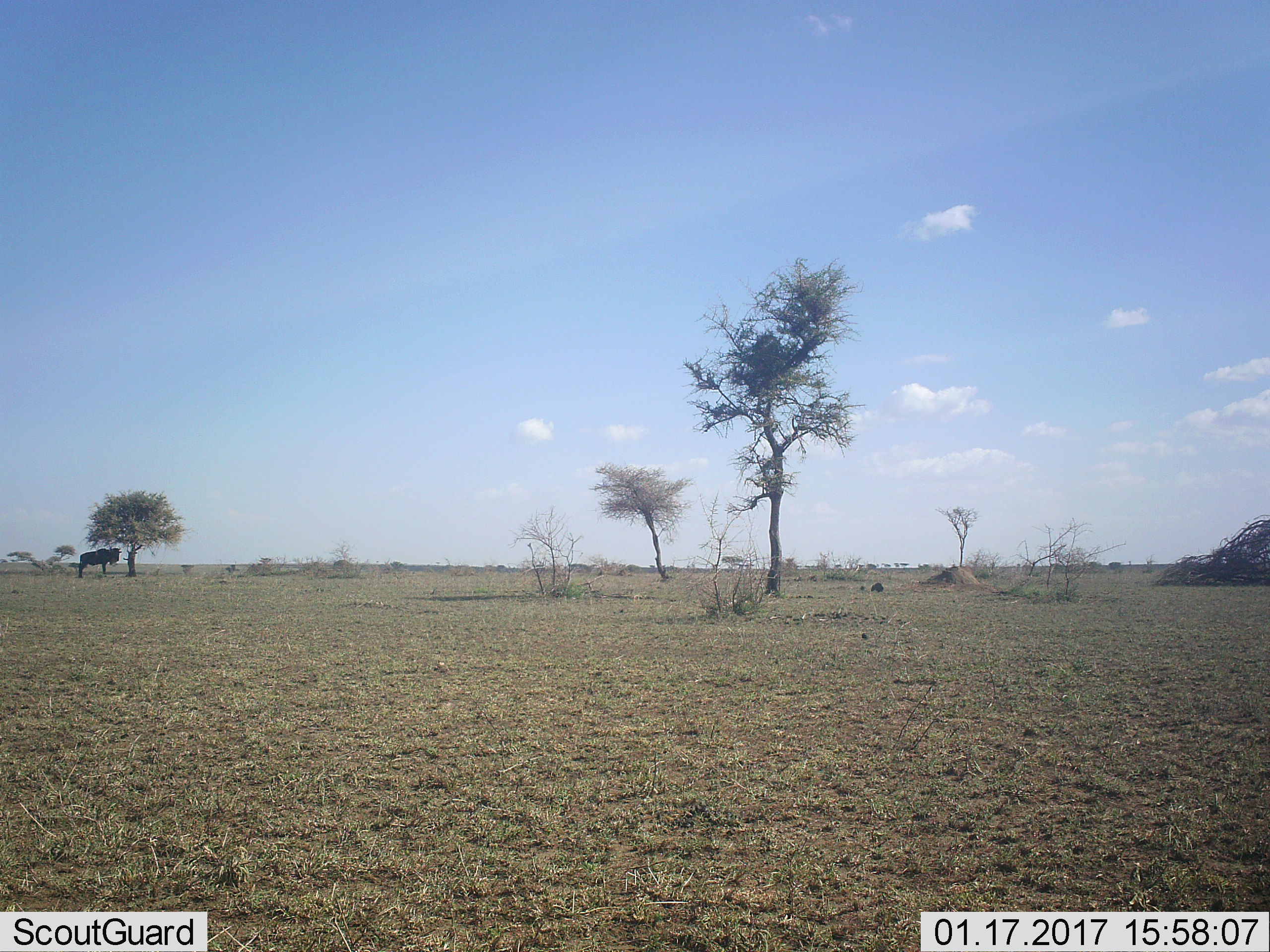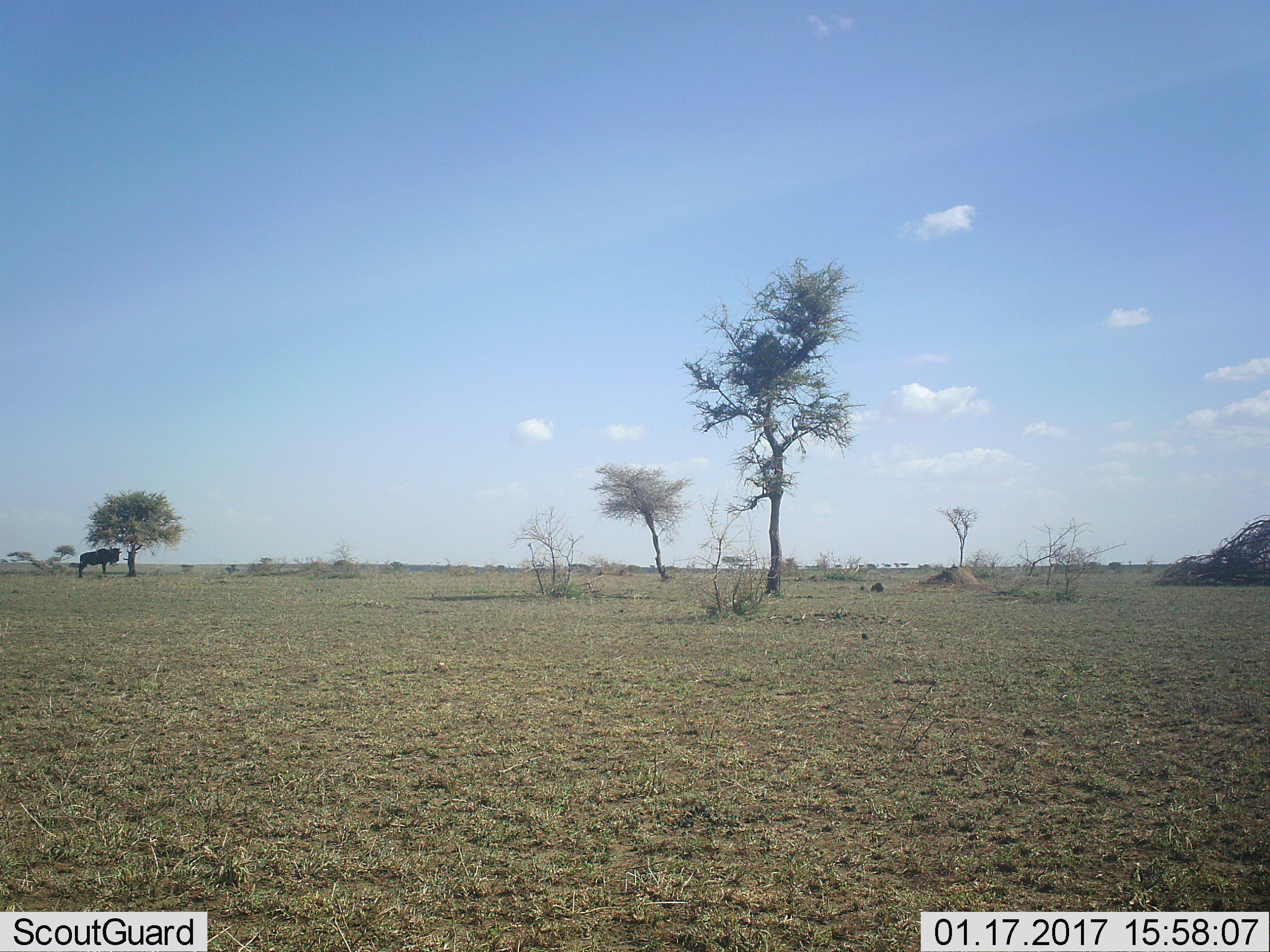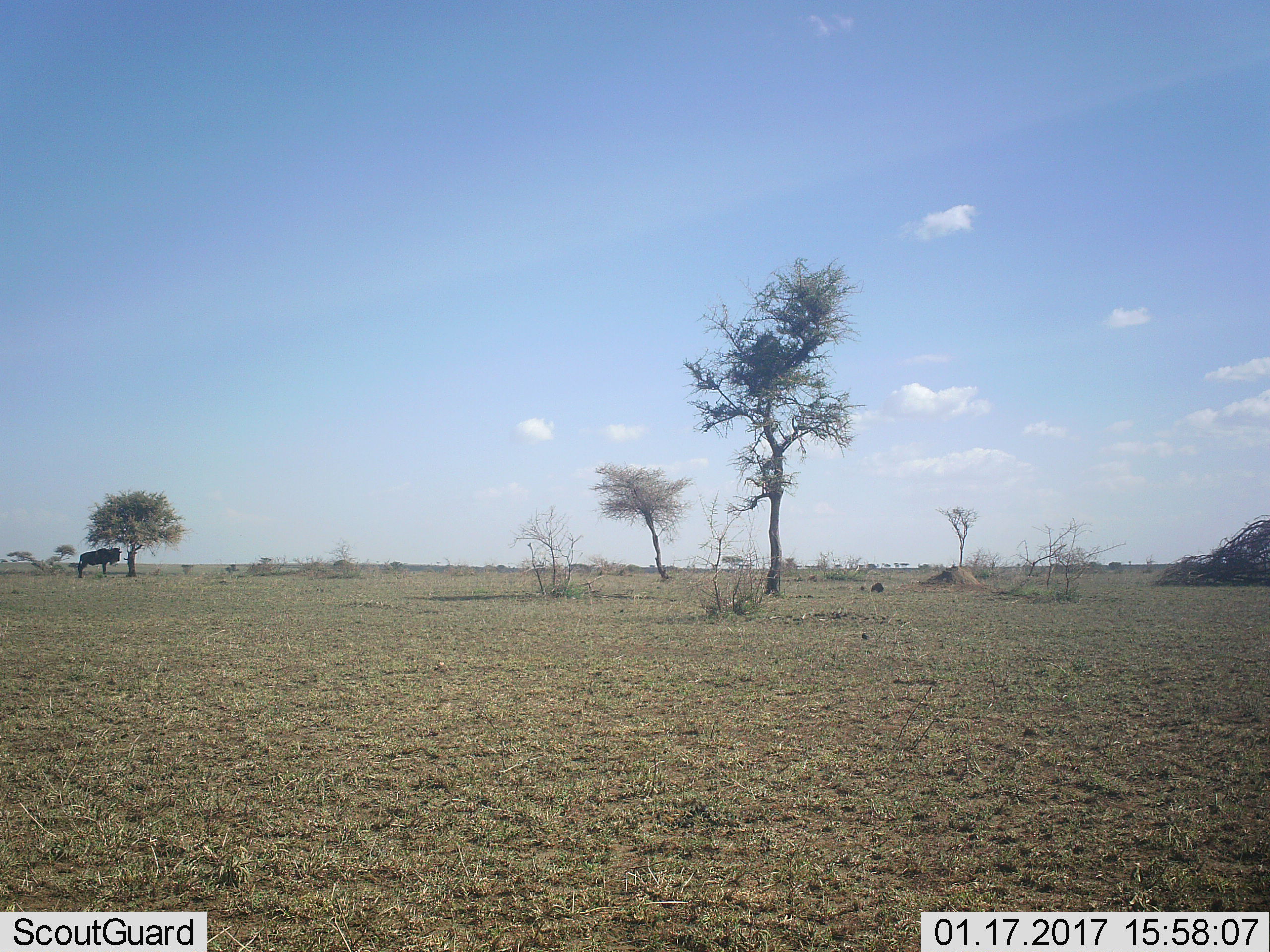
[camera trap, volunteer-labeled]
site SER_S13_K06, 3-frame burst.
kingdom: Animalia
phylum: Chordata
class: Mammalia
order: Artiodactyla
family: Bovidae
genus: Connochaetes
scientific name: Connochaetes taurinus taurinus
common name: blue wildebeest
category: wildebeestblue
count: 1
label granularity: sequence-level